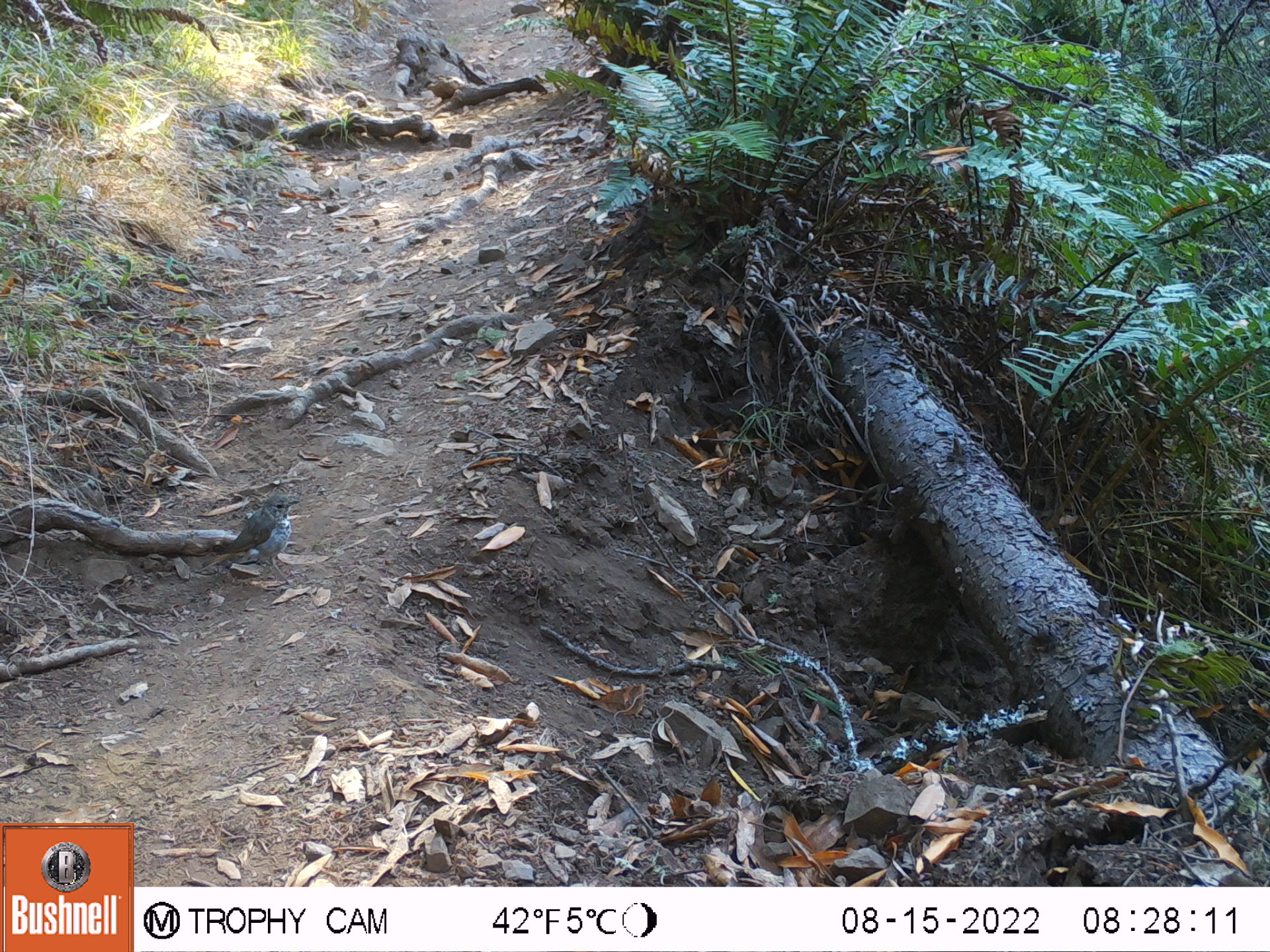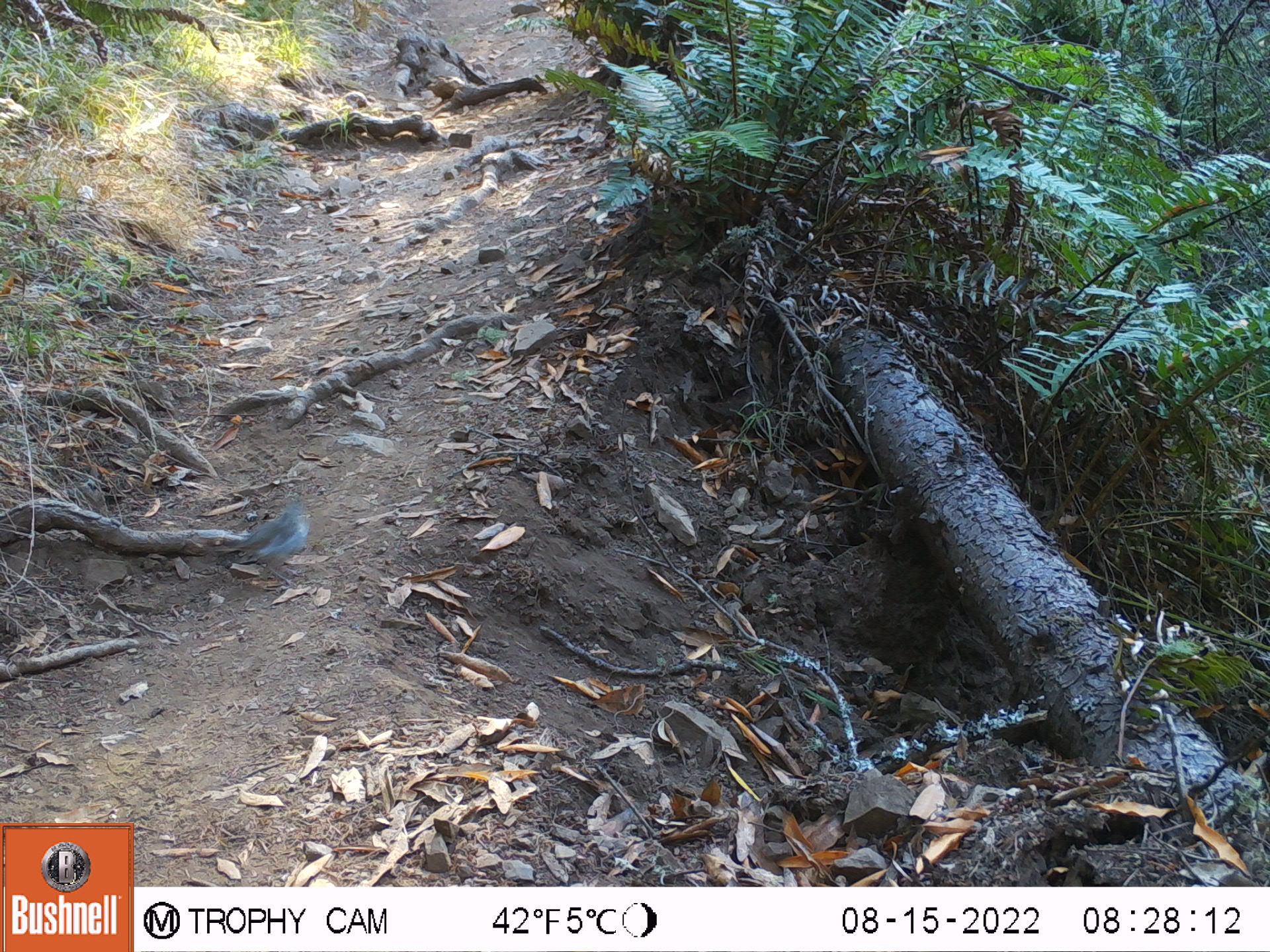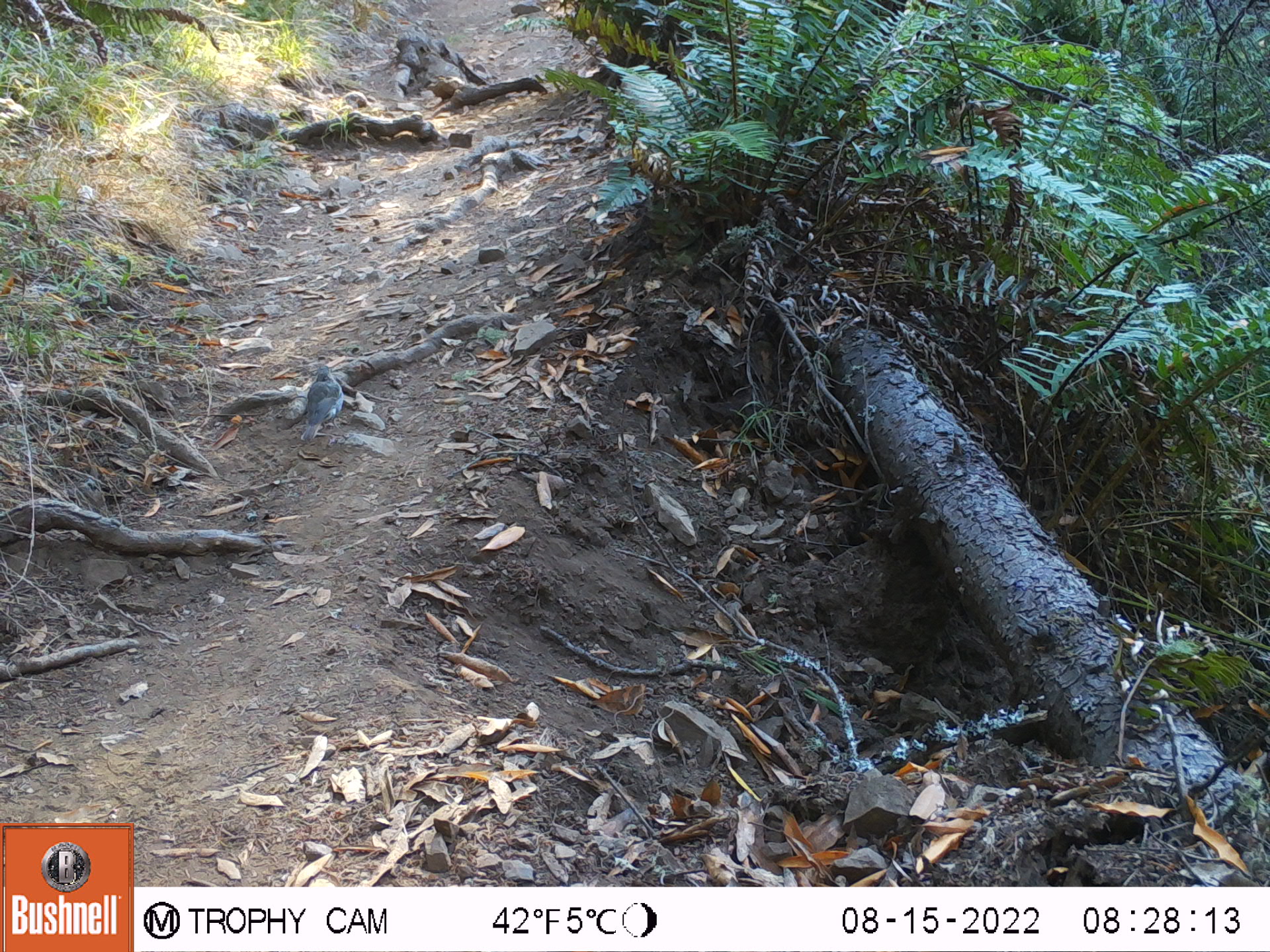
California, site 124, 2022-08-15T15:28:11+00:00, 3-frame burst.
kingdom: Animalia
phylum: Chordata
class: Aves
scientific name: Aves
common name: bird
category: unknown bird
Unknown bird (bird) (Aves).